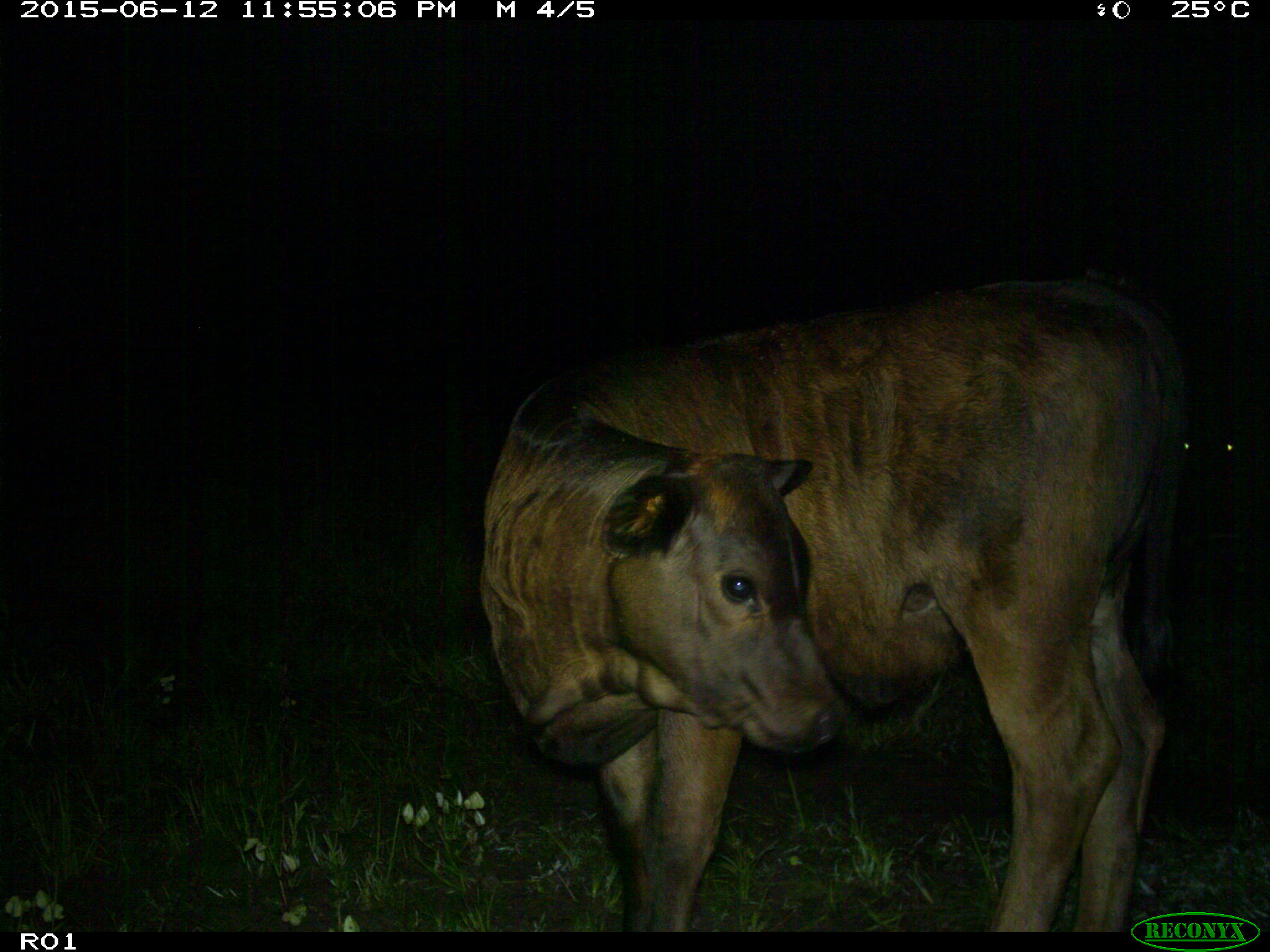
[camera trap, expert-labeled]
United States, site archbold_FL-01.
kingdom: Animalia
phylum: Chordata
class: Mammalia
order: Artiodactyla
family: Bovidae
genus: Bos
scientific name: Bos taurus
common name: domestic cow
Bos taurus (domestic cow).